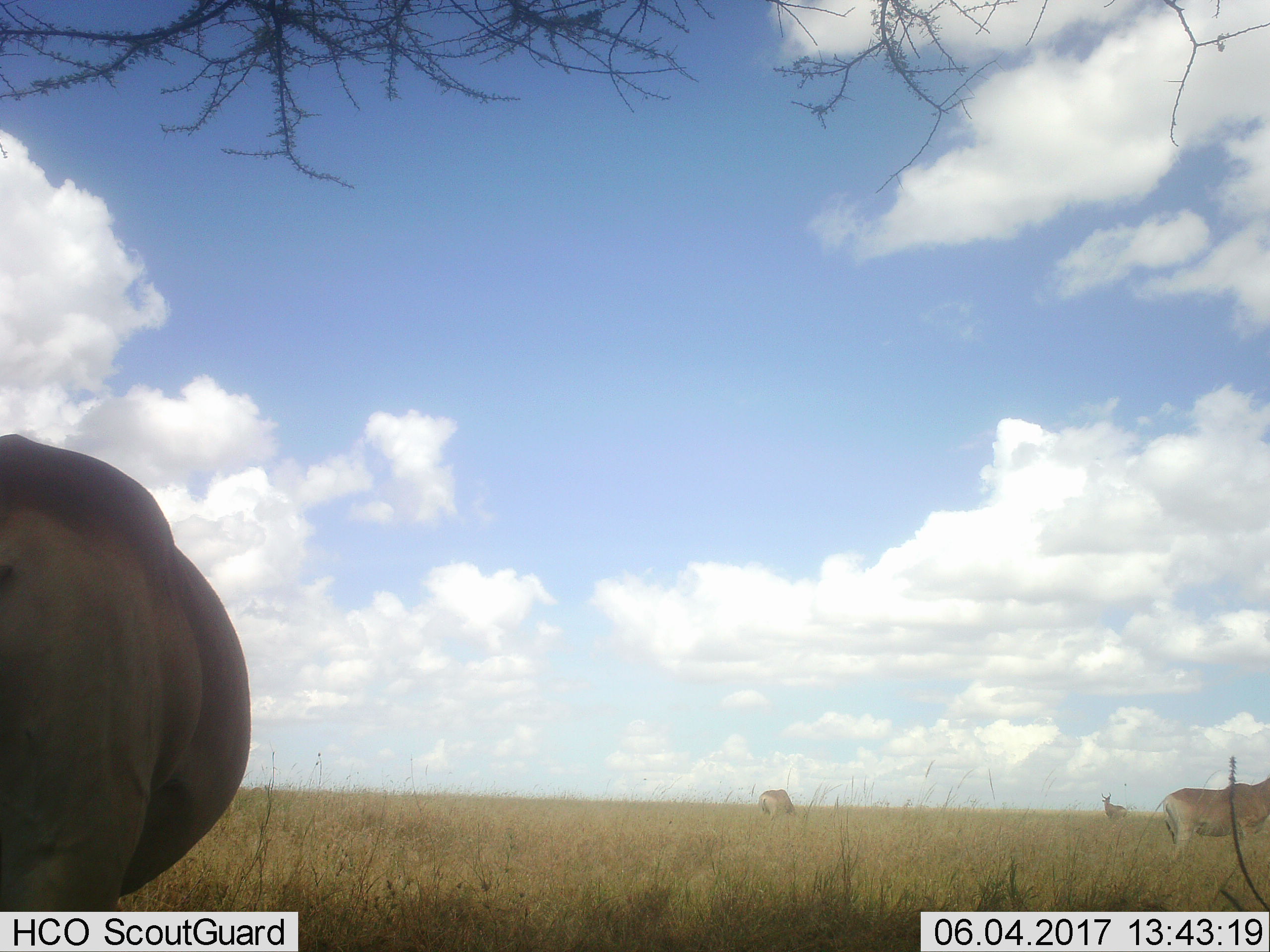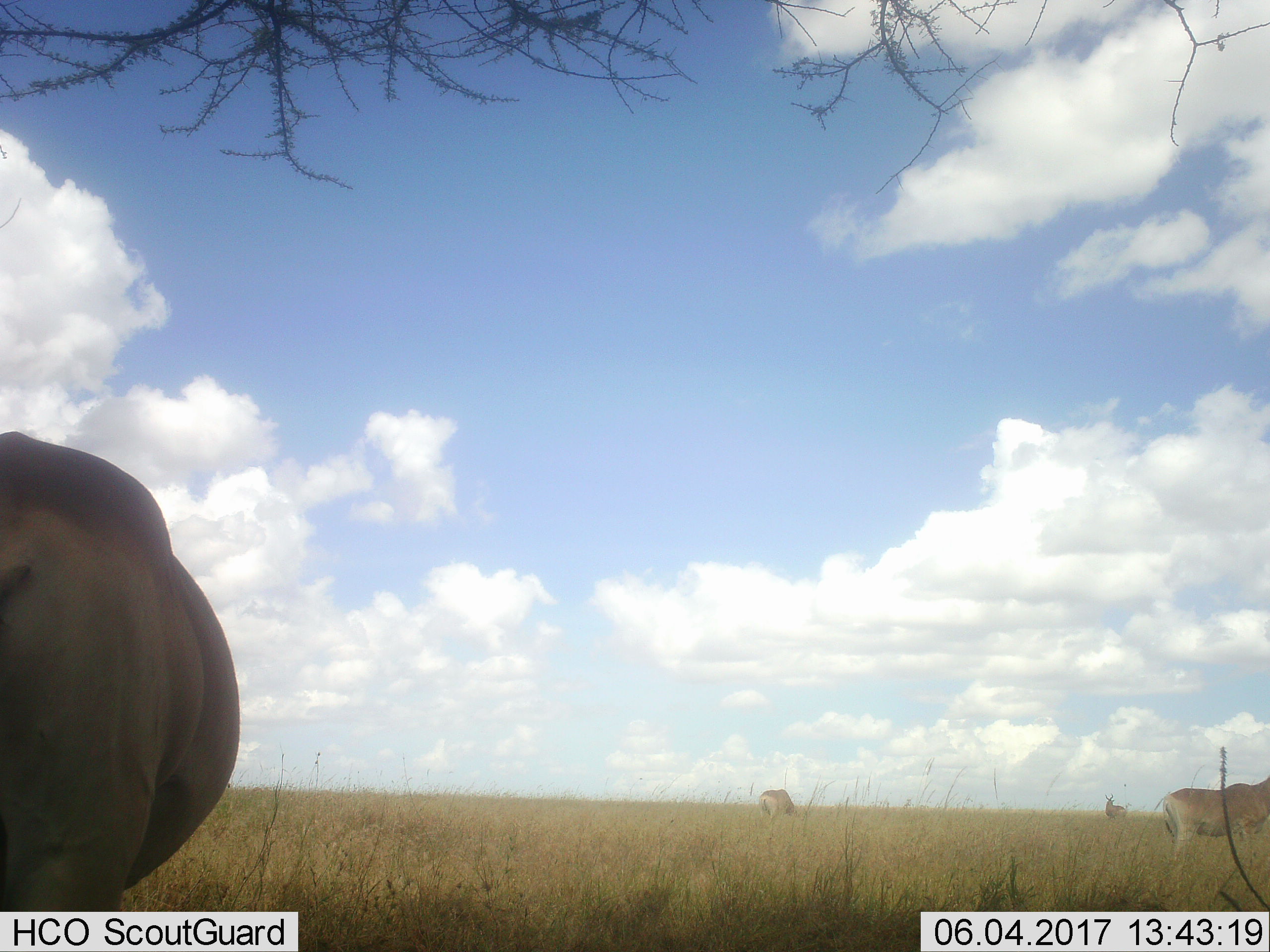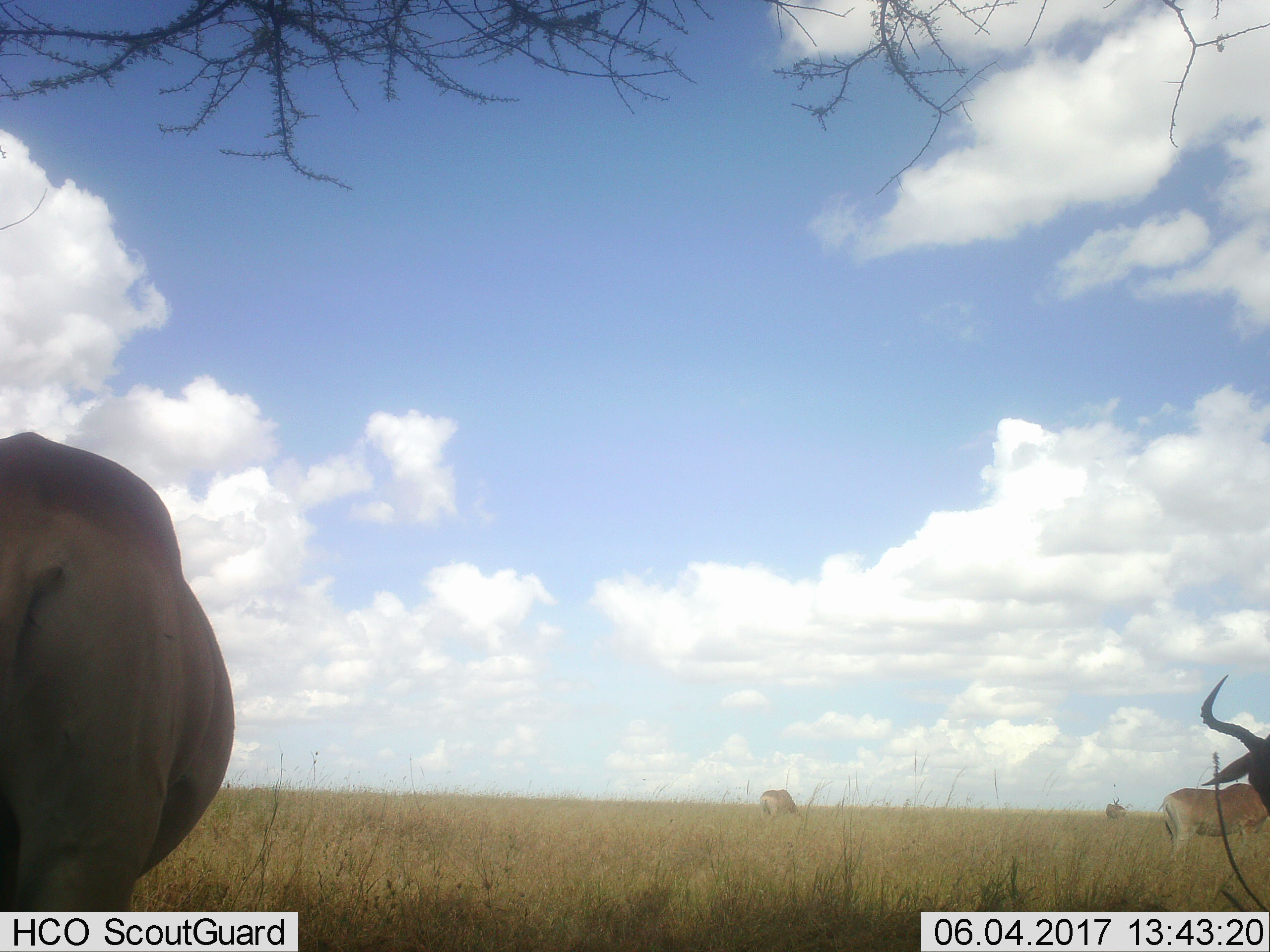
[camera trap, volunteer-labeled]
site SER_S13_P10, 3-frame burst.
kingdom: Animalia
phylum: Chordata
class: Mammalia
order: Artiodactyla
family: Bovidae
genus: Alcelaphus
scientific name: Alcelaphus buselaphus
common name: hartebeest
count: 5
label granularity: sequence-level